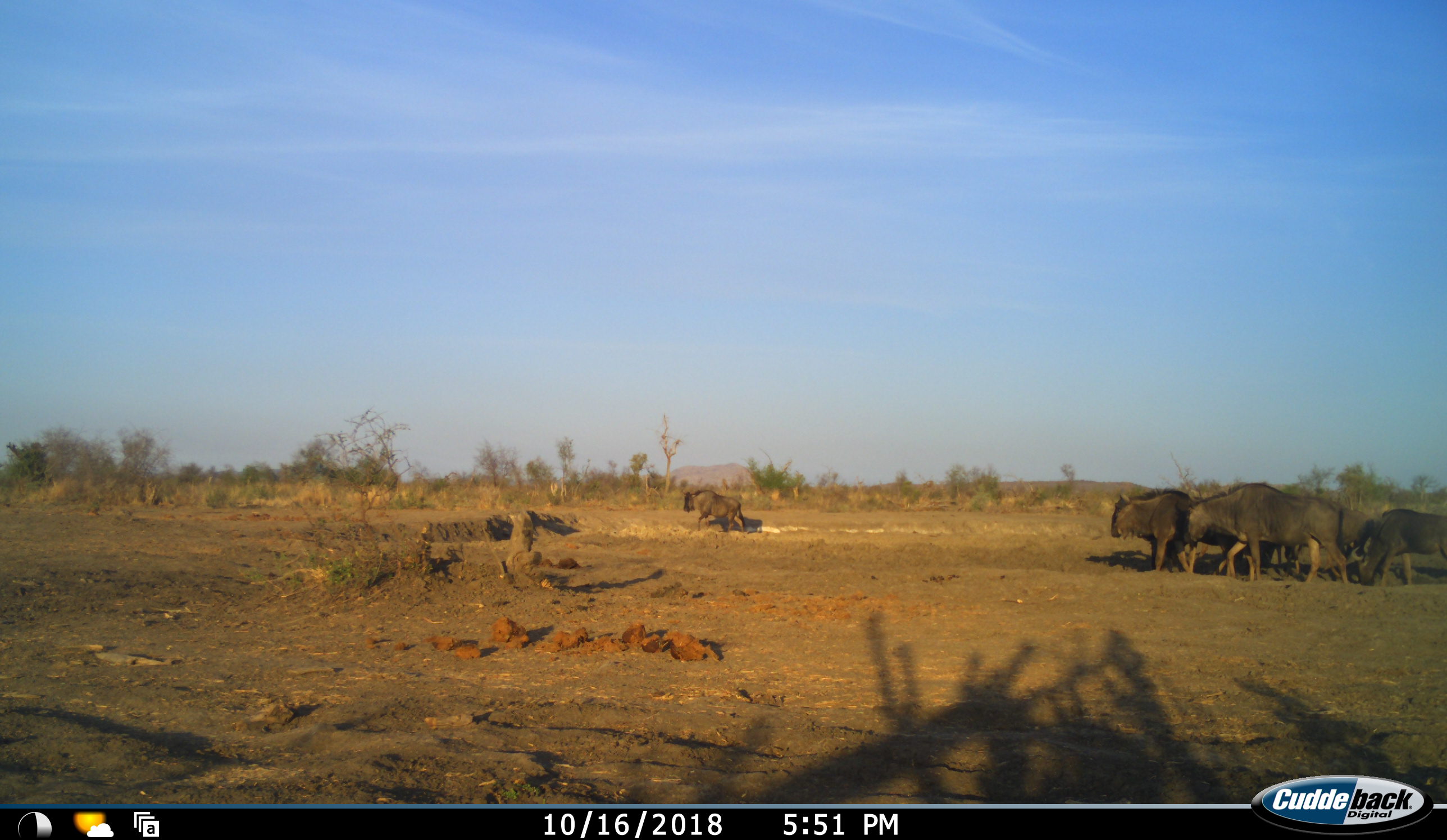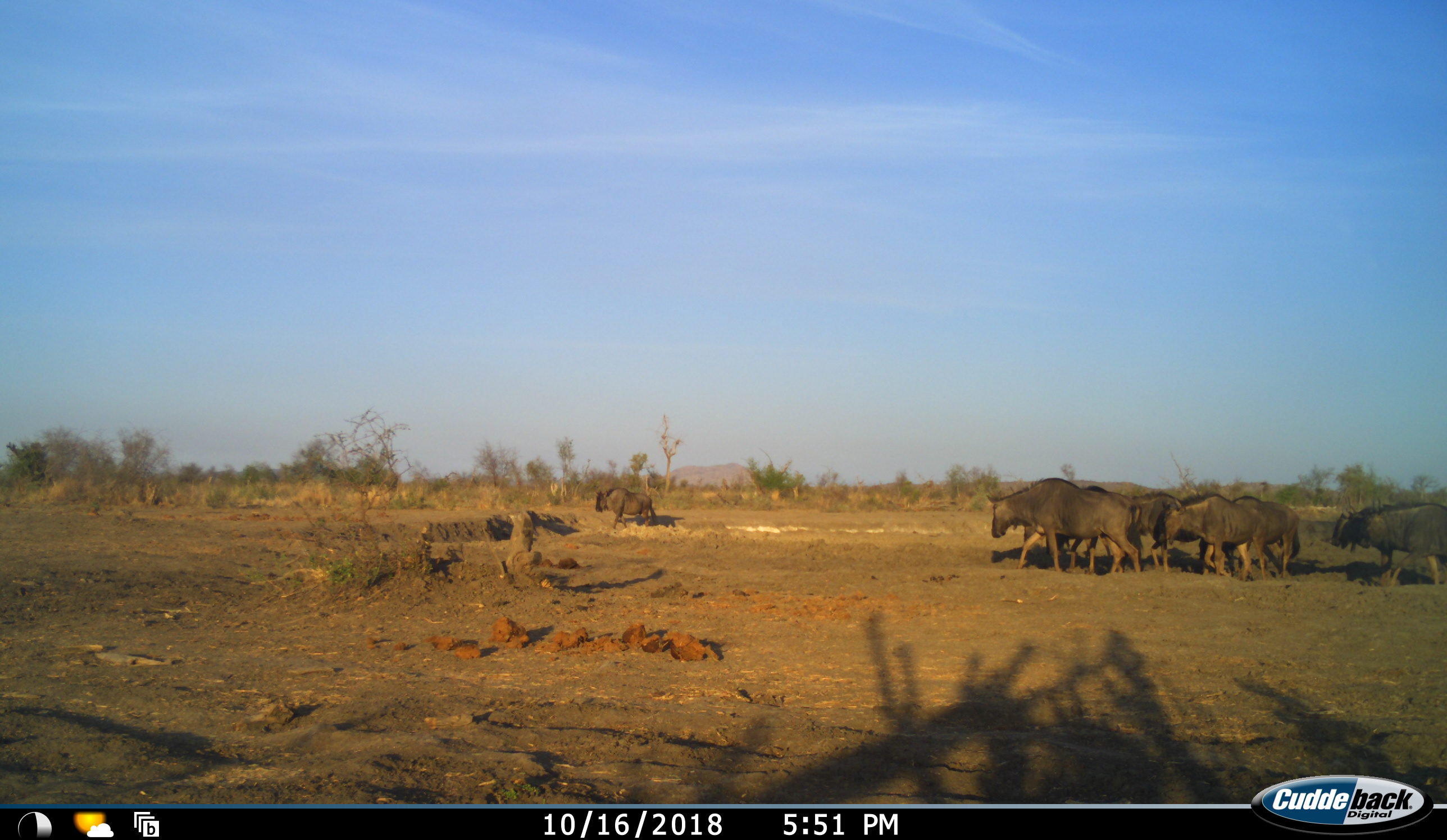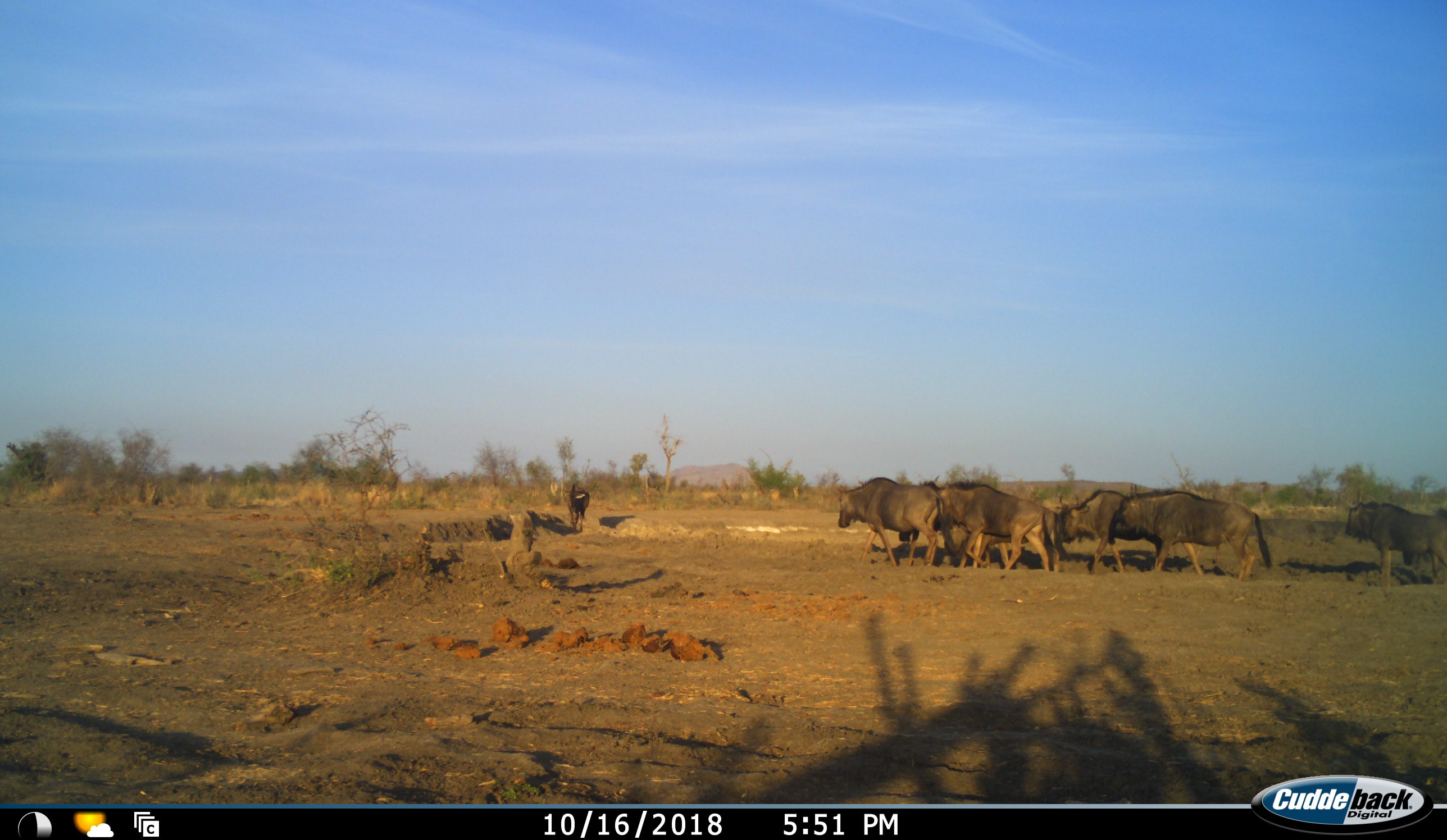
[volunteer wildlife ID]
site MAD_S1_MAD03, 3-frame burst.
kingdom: Animalia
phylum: Chordata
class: Mammalia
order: Artiodactyla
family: Bovidae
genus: Connochaetes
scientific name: Connochaetes taurinus taurinus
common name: blue wildebeest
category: wildebeestblue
Wildebeestblue (blue wildebeest) (Connochaetes taurinus taurinus), count 7. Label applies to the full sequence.